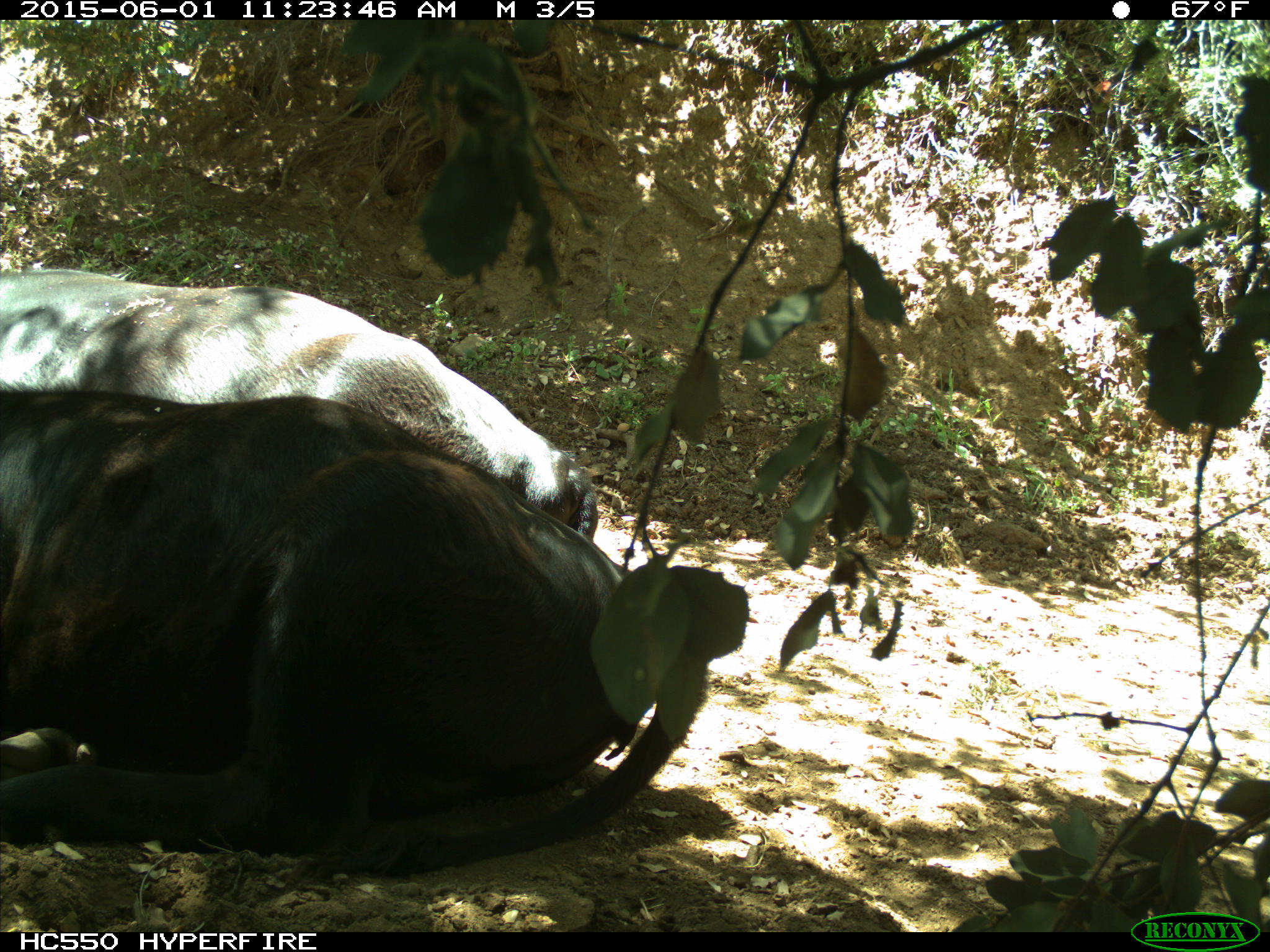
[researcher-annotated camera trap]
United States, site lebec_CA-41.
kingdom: Animalia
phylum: Chordata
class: Mammalia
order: Artiodactyla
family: Bovidae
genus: Bos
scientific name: Bos taurus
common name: domestic cow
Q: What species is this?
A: Bos taurus (domestic cow).